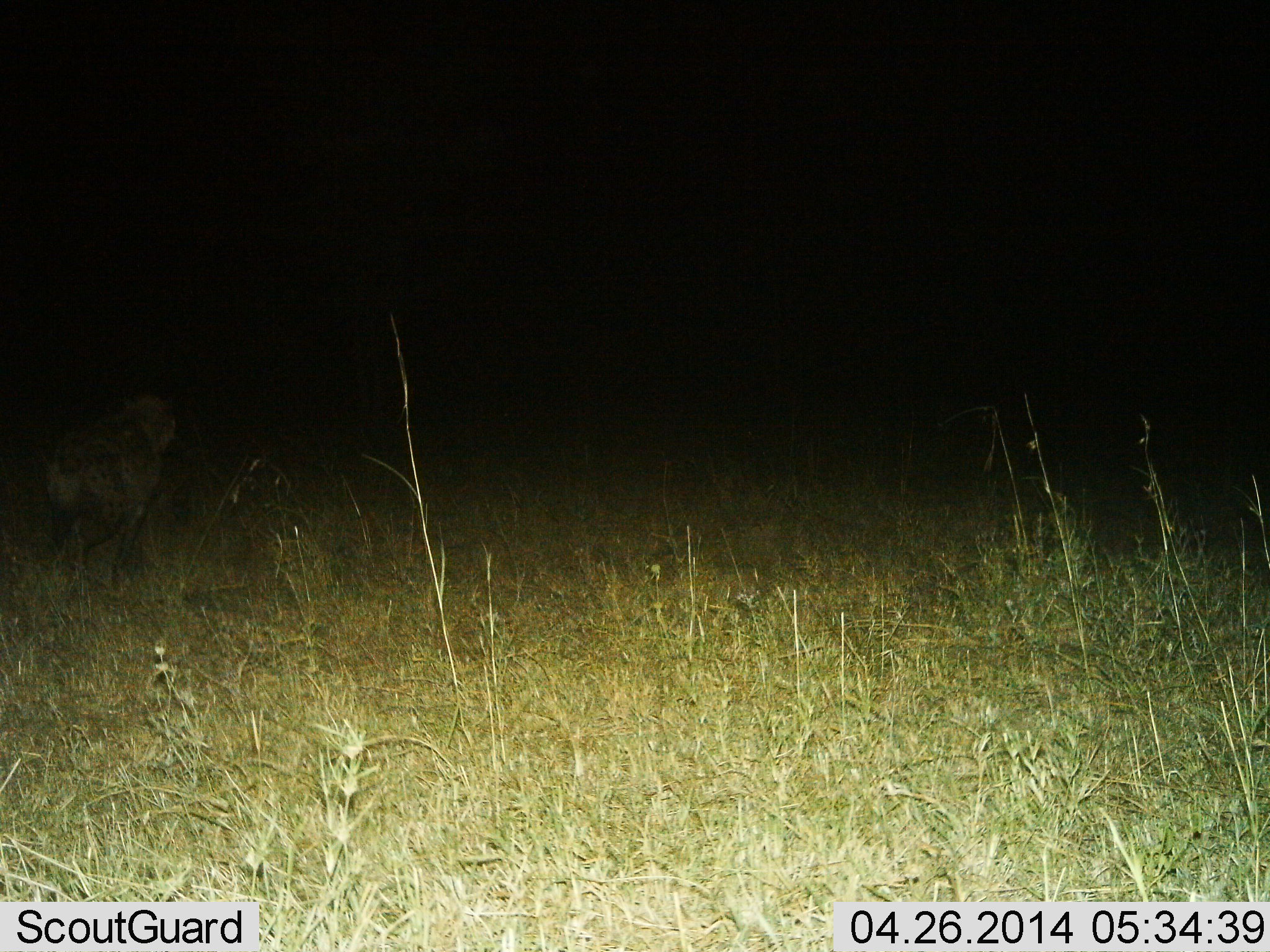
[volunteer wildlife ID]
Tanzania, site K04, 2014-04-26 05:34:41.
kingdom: Animalia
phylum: Chordata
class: Mammalia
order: Carnivora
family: Hyaenidae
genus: Crocuta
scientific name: Crocuta crocuta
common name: spotted hyena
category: hyenaspotted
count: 1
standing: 40%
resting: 0%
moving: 60%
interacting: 0%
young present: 0%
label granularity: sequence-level